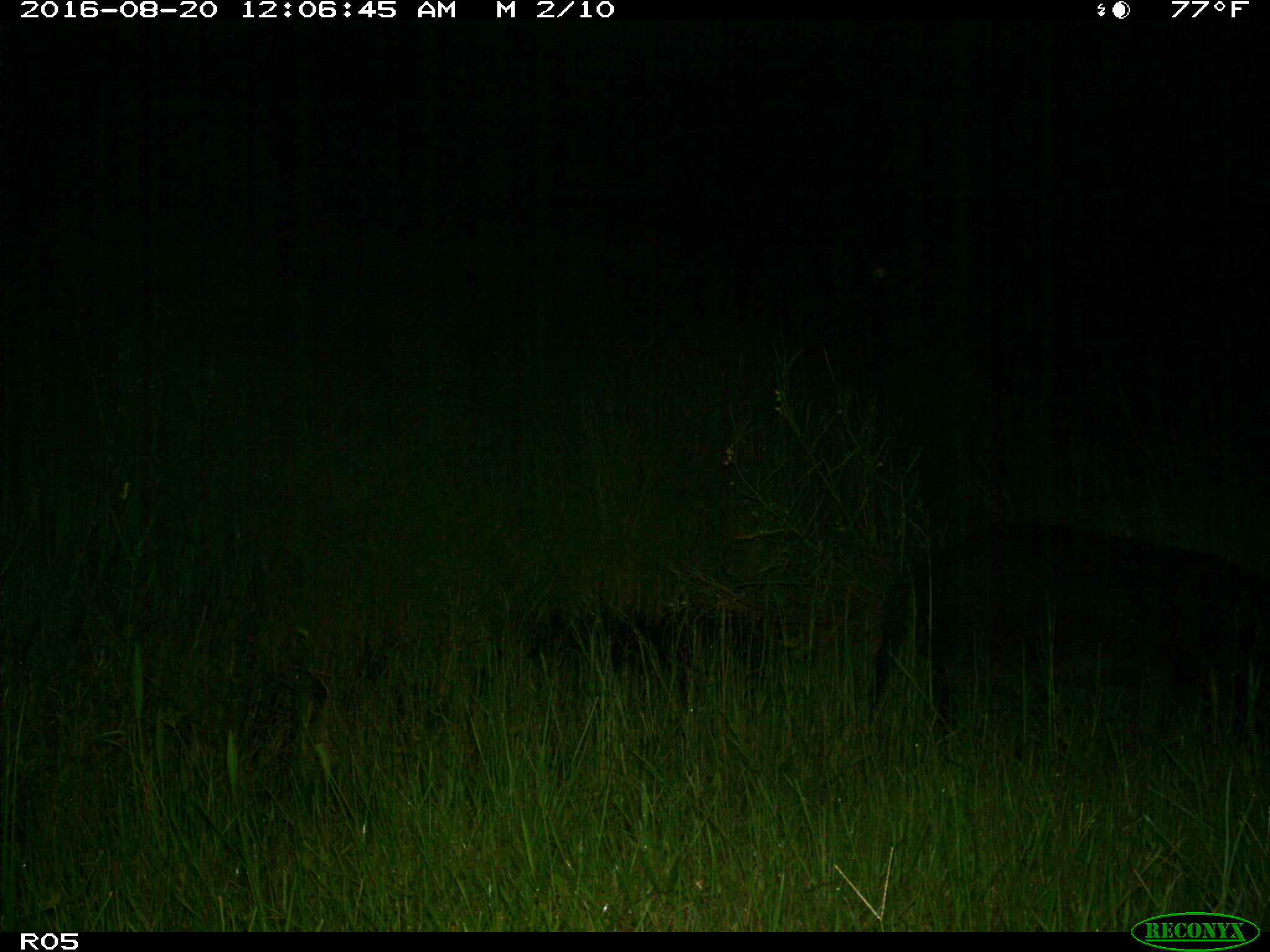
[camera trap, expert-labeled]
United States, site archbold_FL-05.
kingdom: Animalia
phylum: Chordata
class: Mammalia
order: Artiodactyla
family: Suidae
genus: Sus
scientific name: Sus scrofa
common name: wild boar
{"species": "Sus scrofa (wild boar)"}